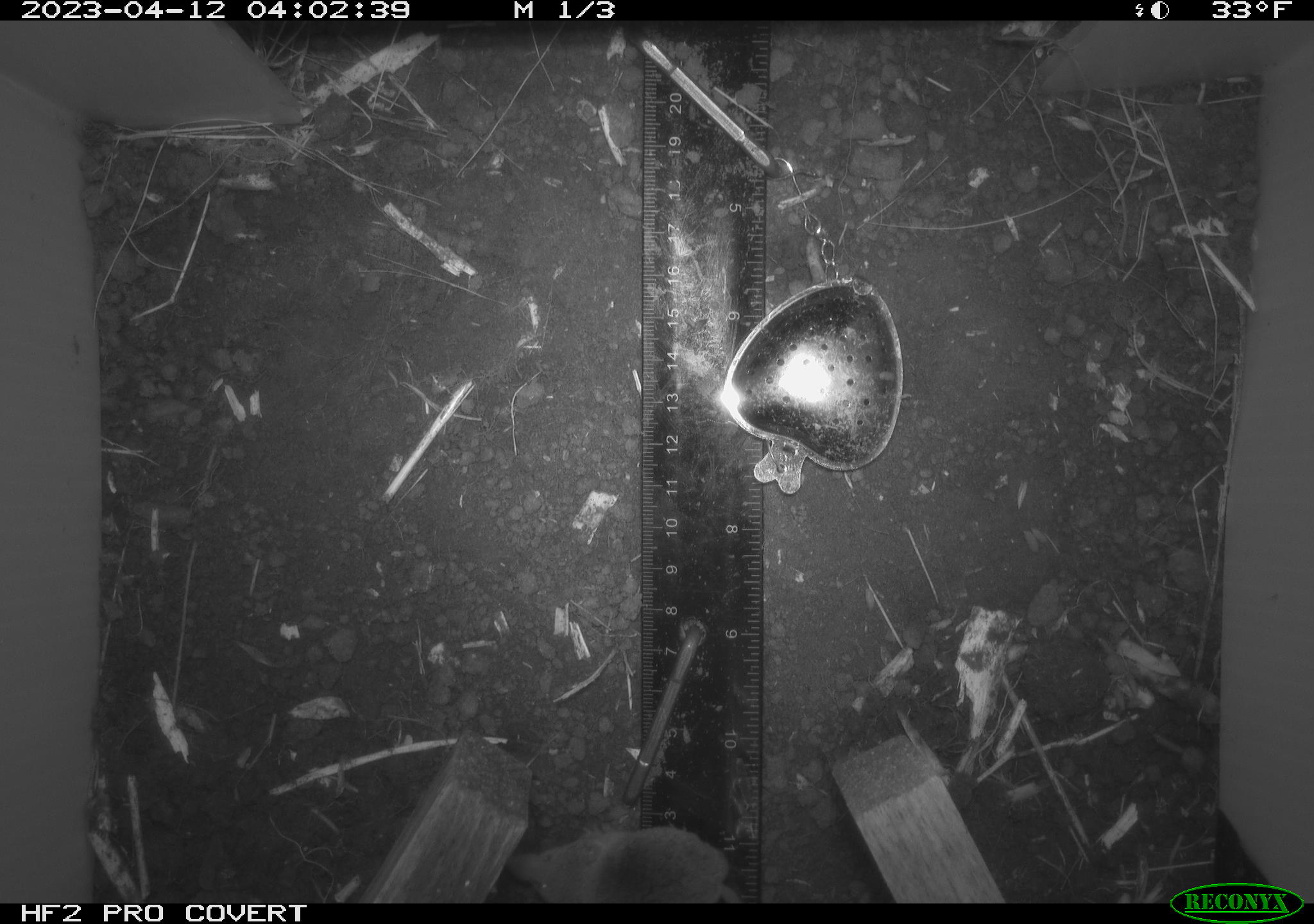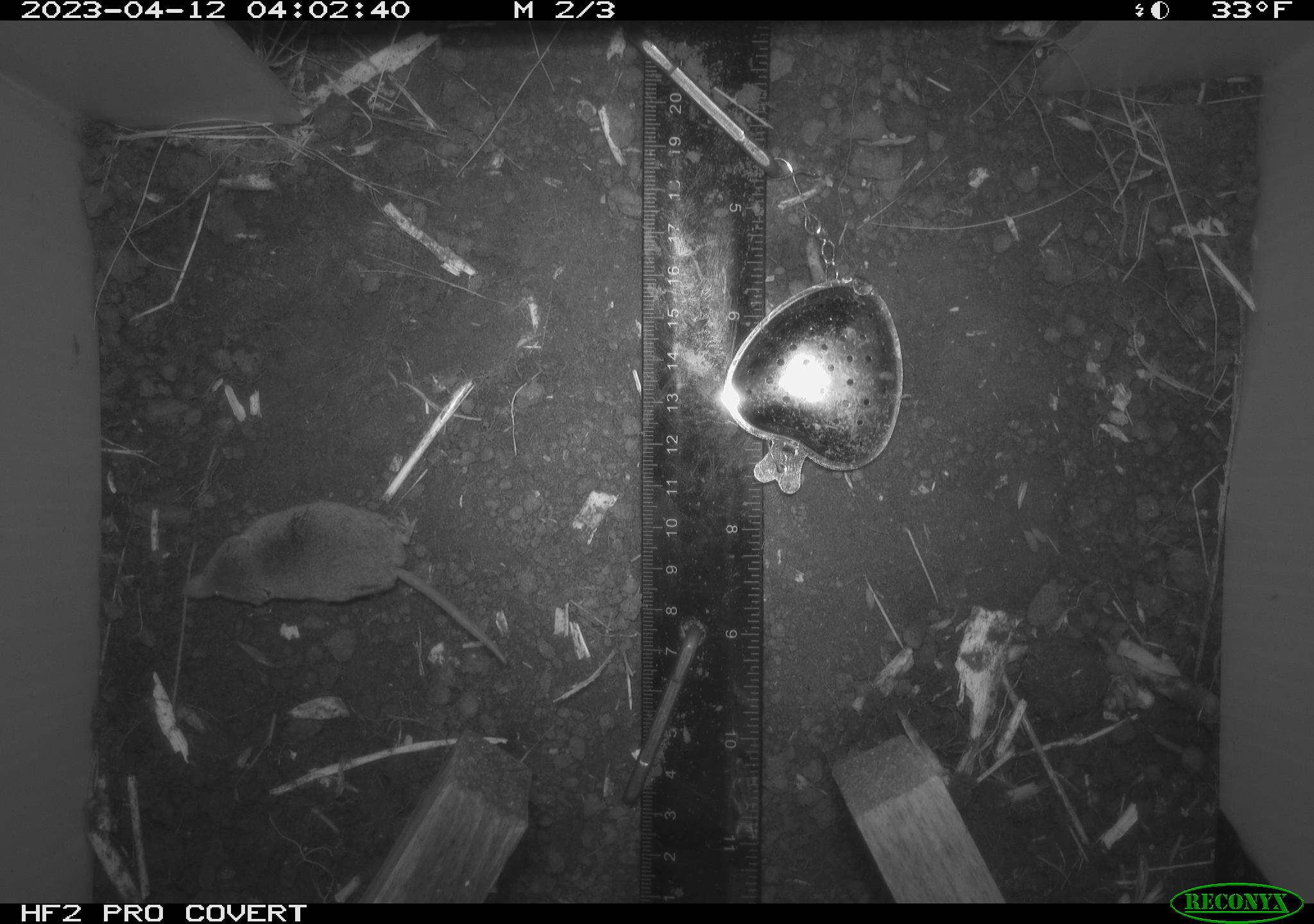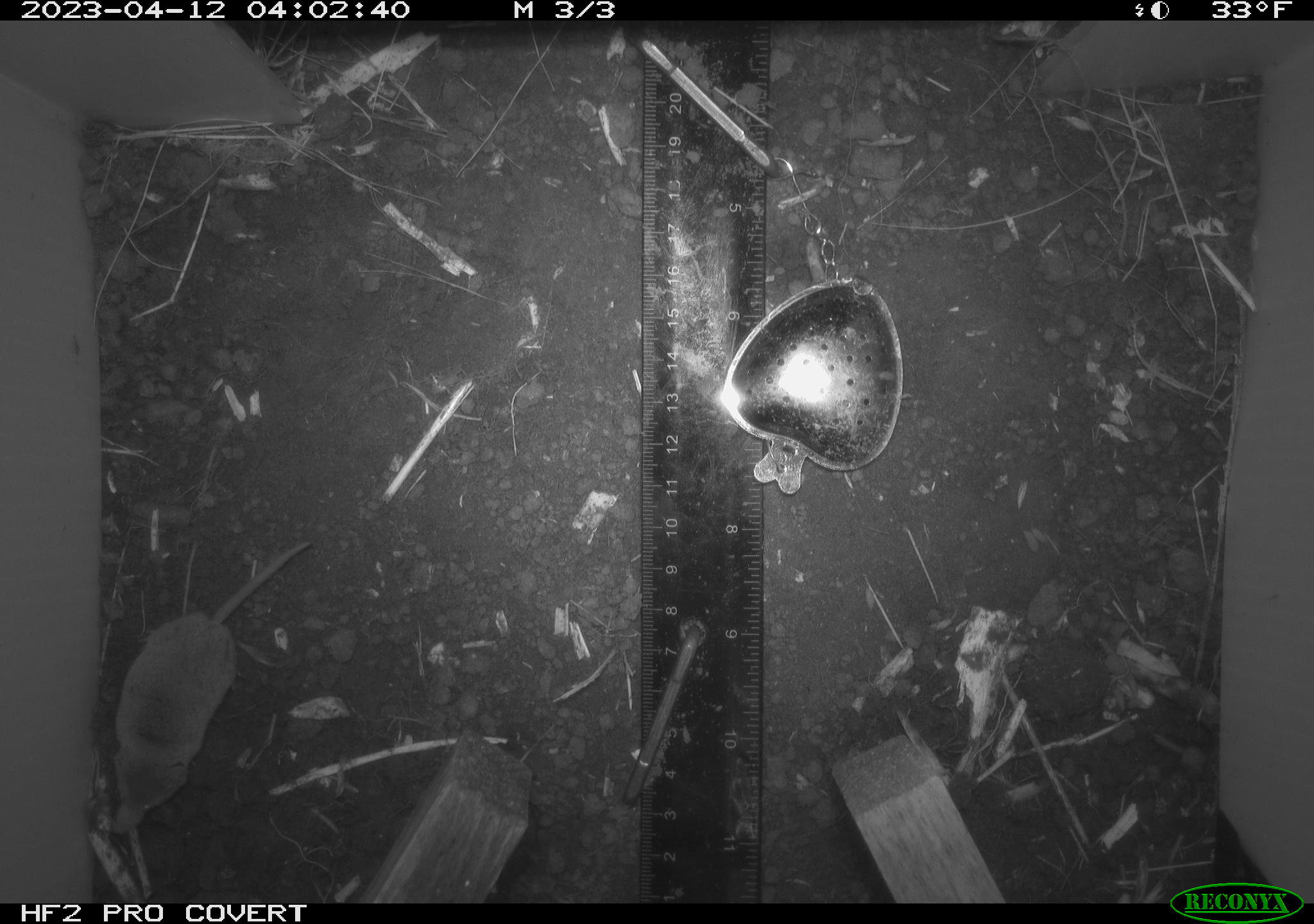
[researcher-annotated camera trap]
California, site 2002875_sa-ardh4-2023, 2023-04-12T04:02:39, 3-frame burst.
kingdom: Animalia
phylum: Chordata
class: Mammalia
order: Eulipotyphla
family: Soricidae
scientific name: Soricidae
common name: shrews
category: soricidae family